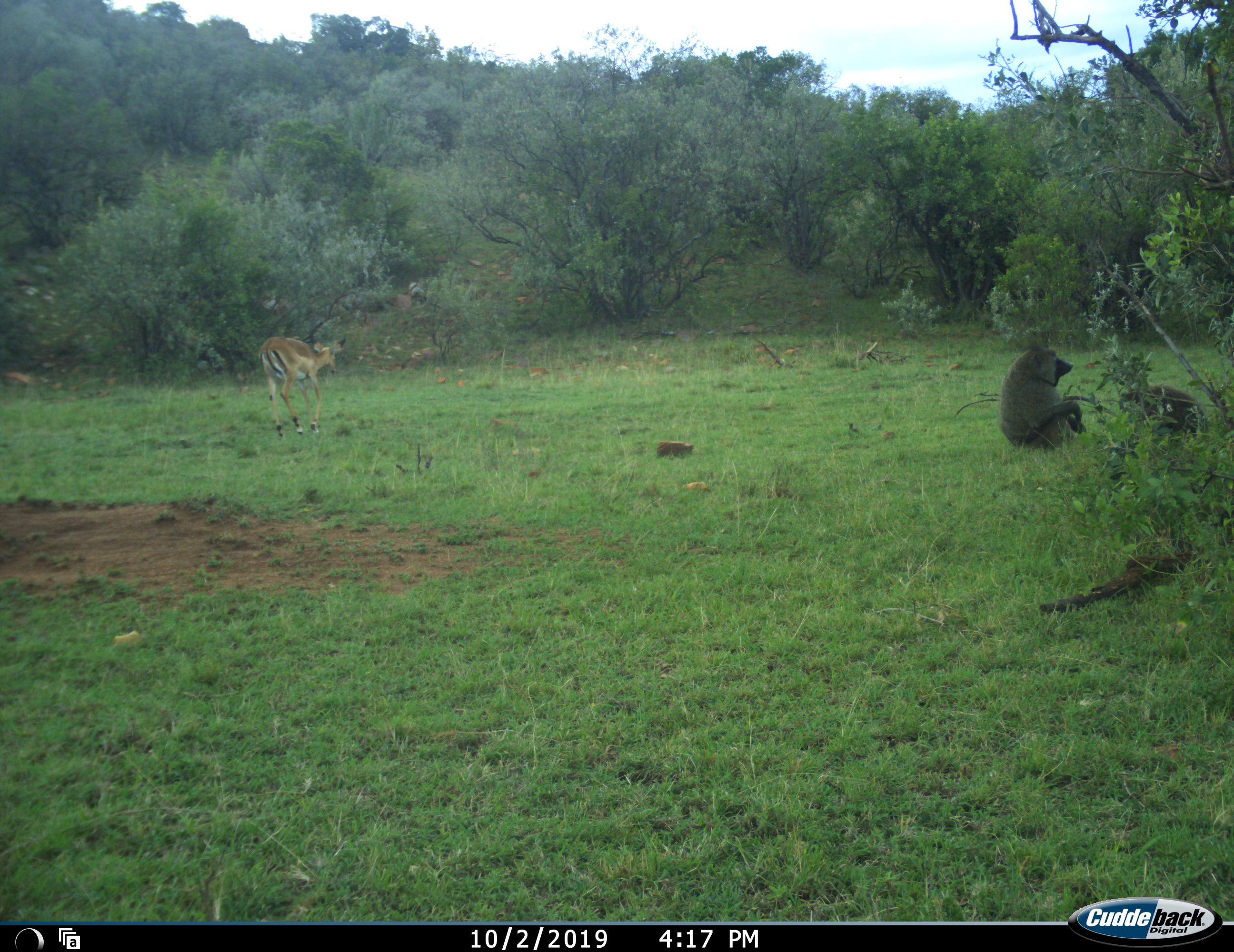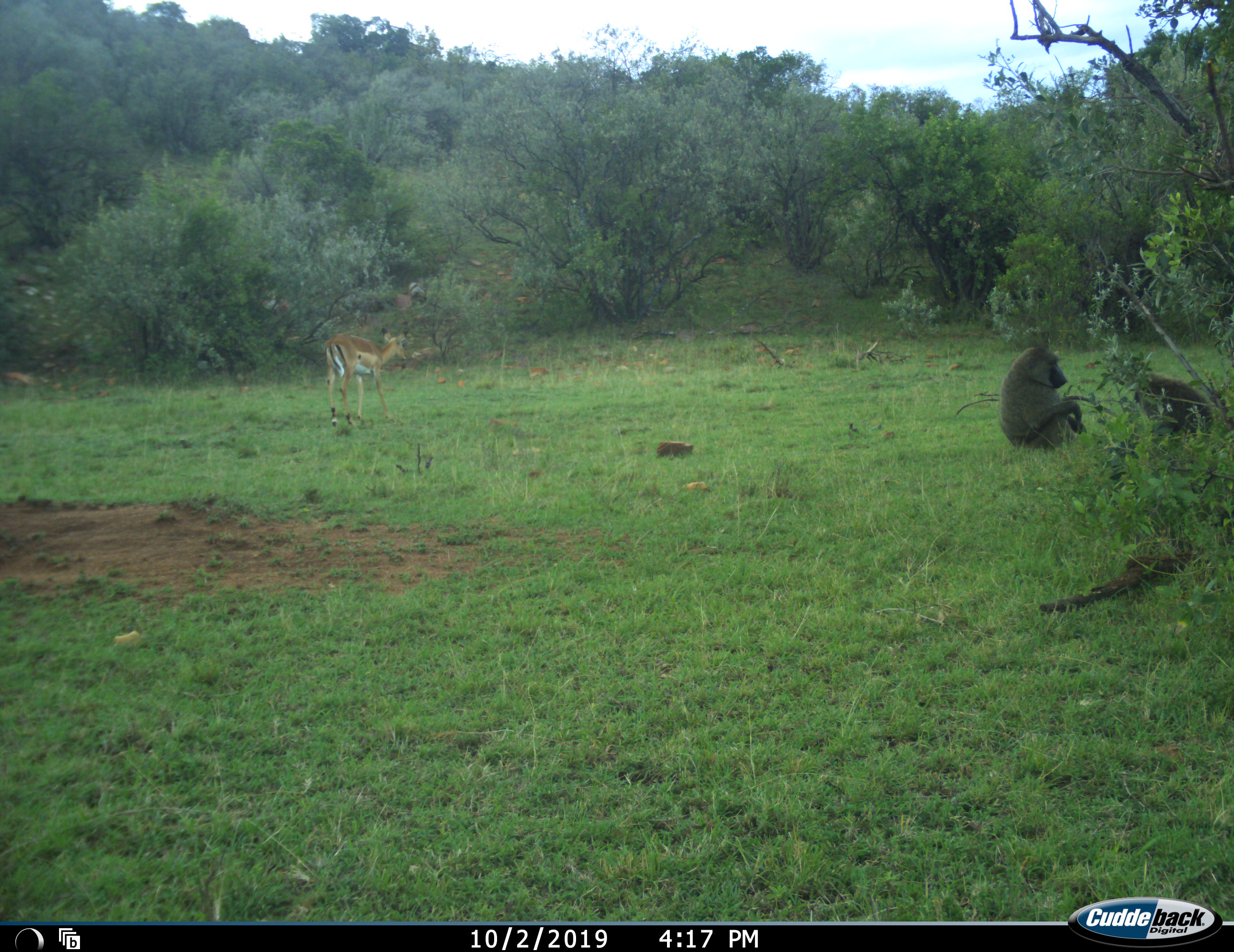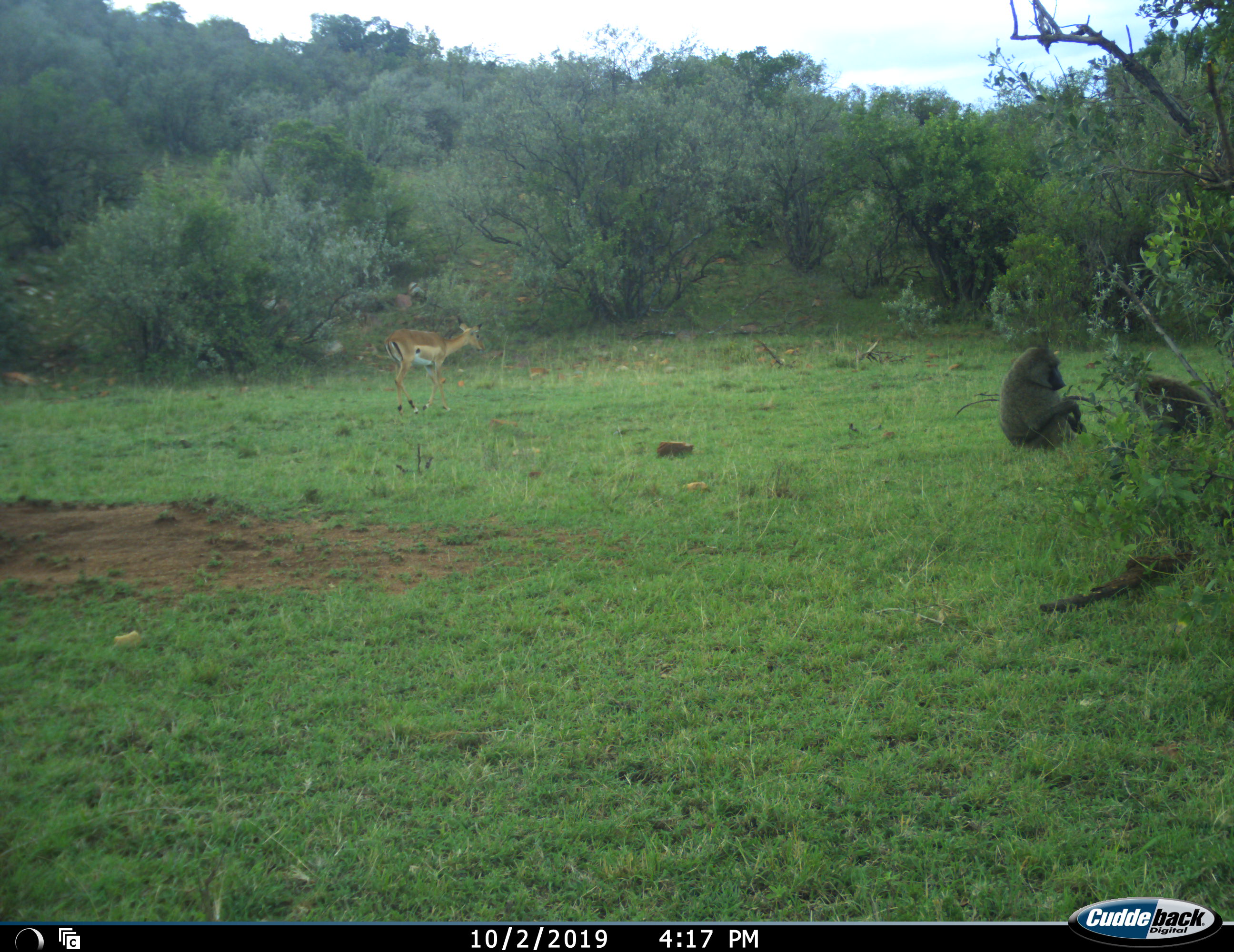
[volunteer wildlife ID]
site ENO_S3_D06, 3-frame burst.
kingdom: Animalia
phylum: Chordata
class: Mammalia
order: Primates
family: Cercopithecidae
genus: Papio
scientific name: Papio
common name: baboon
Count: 2.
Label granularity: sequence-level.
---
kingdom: Animalia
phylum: Chordata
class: Mammalia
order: Artiodactyla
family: Bovidae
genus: Aepyceros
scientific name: Aepyceros melampus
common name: impala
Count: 1.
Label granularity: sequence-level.